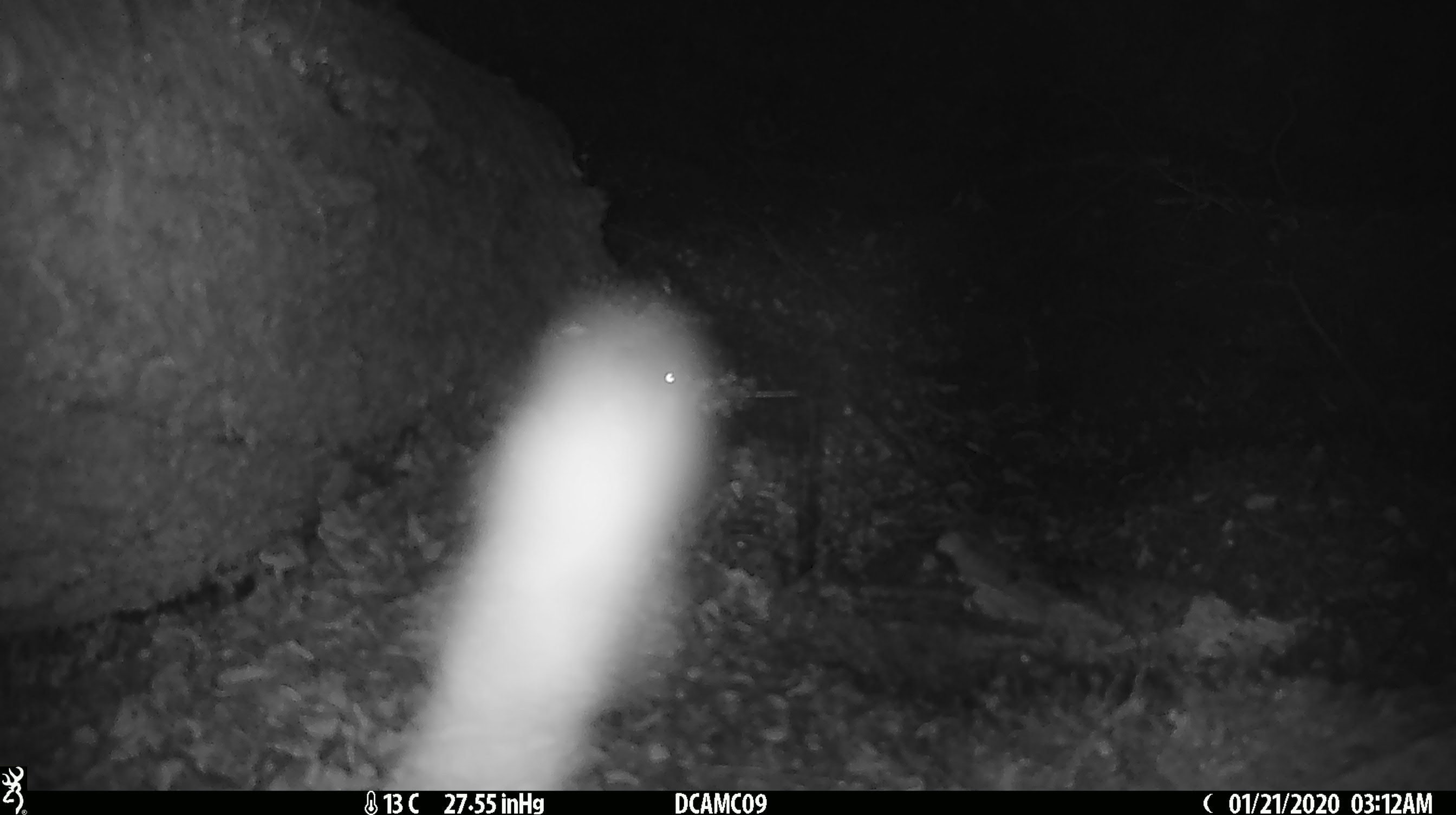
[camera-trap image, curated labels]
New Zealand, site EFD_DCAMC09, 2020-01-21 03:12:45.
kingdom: Animalia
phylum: Chordata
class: Mammalia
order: Rodentia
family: Muridae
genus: Mus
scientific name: Mus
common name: mouse